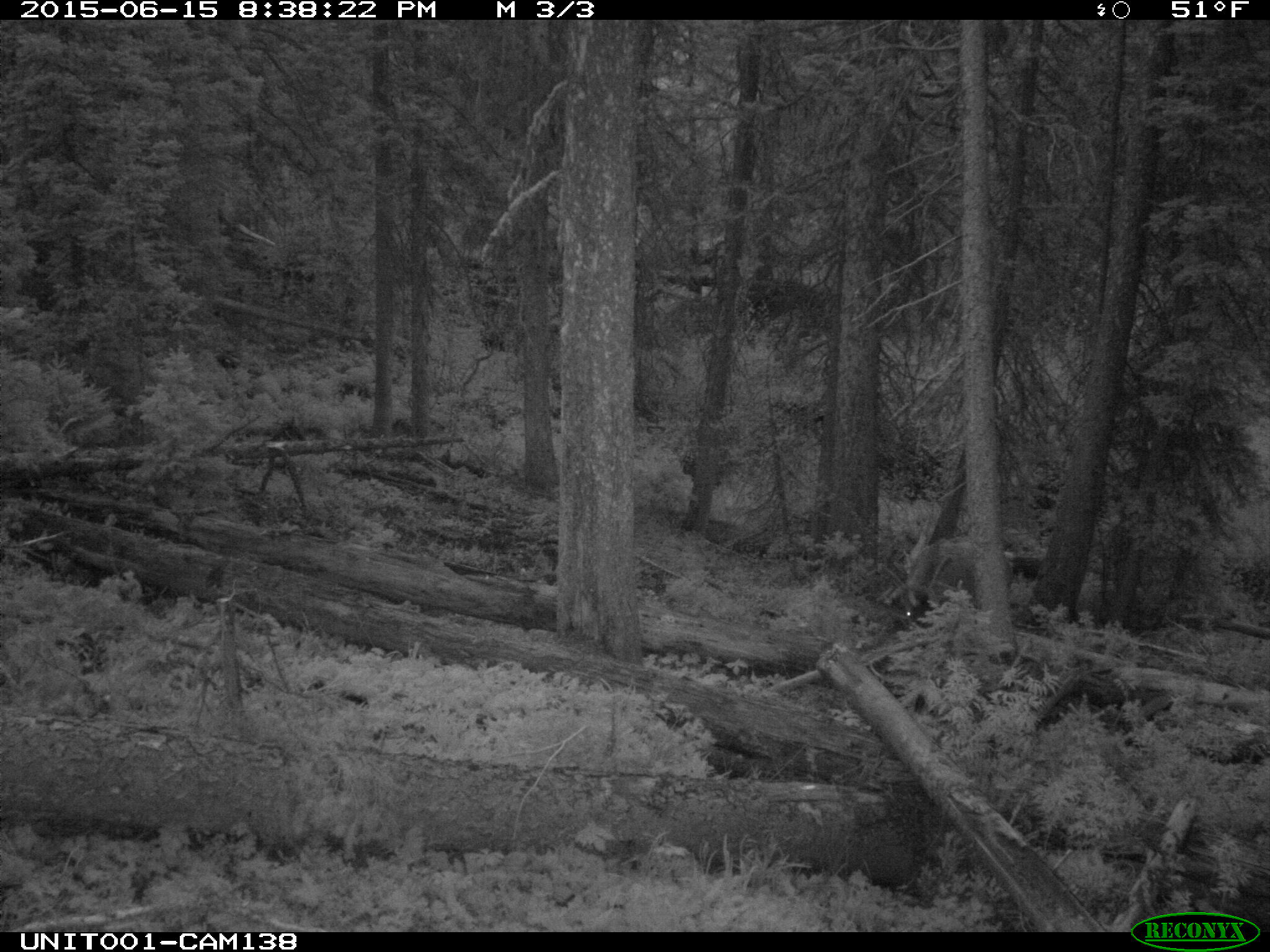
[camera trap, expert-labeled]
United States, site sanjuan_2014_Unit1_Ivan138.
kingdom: Animalia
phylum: Chordata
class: Mammalia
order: Artiodactyla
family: Cervidae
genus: Cervus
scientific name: Cervus elaphus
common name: red deer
Cervus elaphus (red deer).